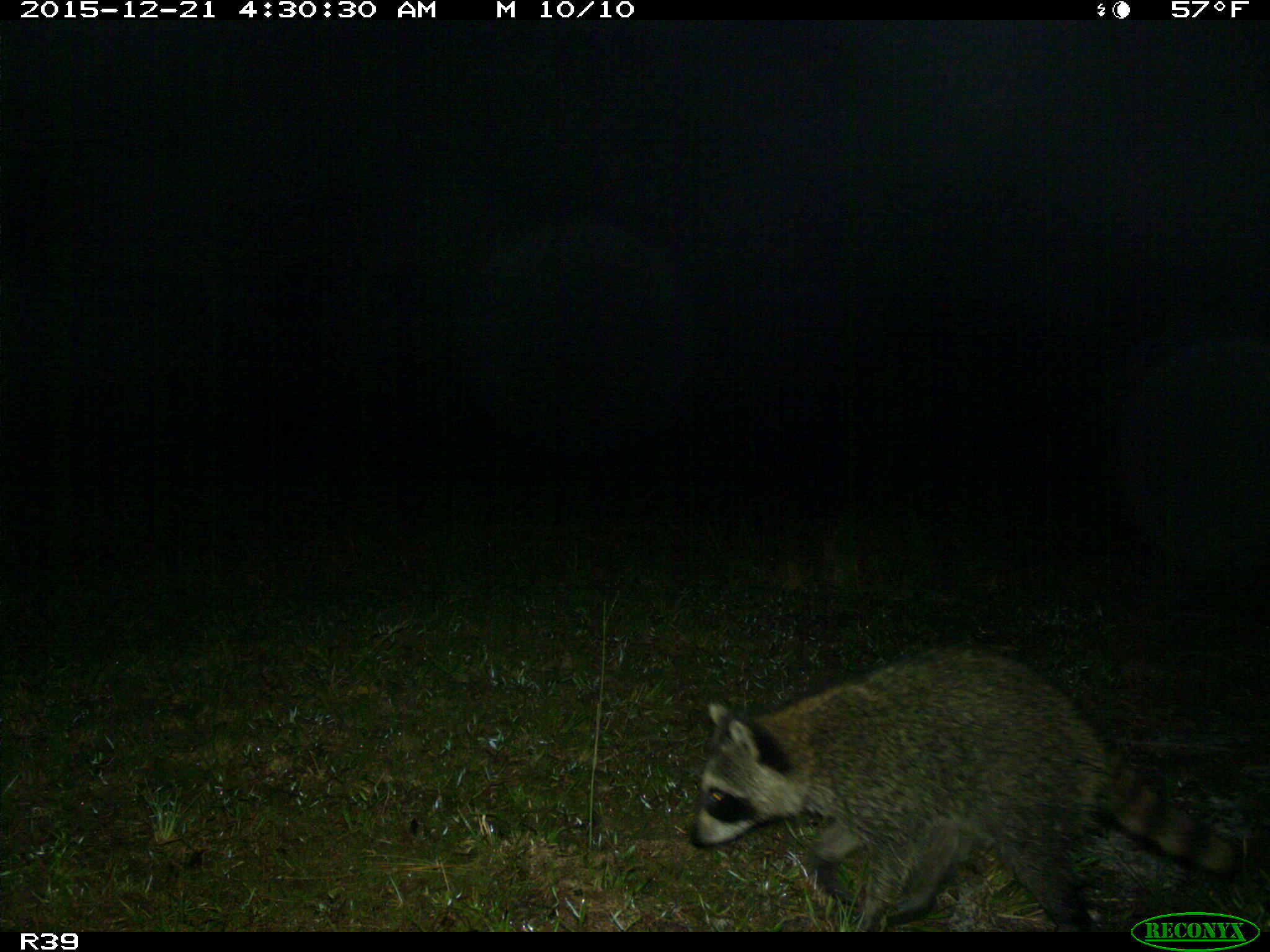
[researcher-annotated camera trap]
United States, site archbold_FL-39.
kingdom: Animalia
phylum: Chordata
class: Mammalia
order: Carnivora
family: Procyonidae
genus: Procyon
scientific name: Procyon lotor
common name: common raccoon